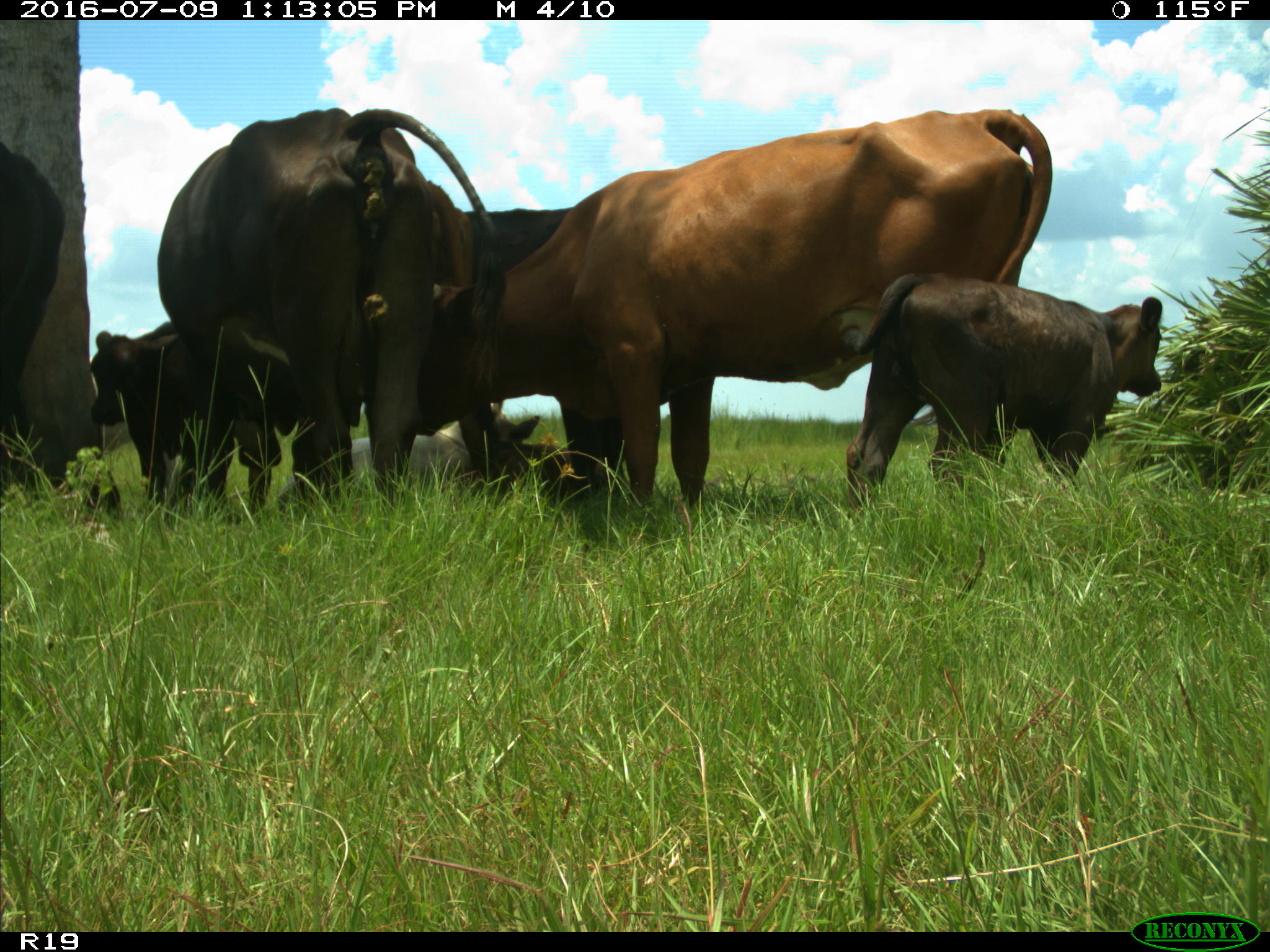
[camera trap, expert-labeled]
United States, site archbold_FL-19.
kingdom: Animalia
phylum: Chordata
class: Mammalia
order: Artiodactyla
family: Bovidae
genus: Bos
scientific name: Bos taurus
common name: domestic cow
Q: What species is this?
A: Bos taurus (domestic cow).